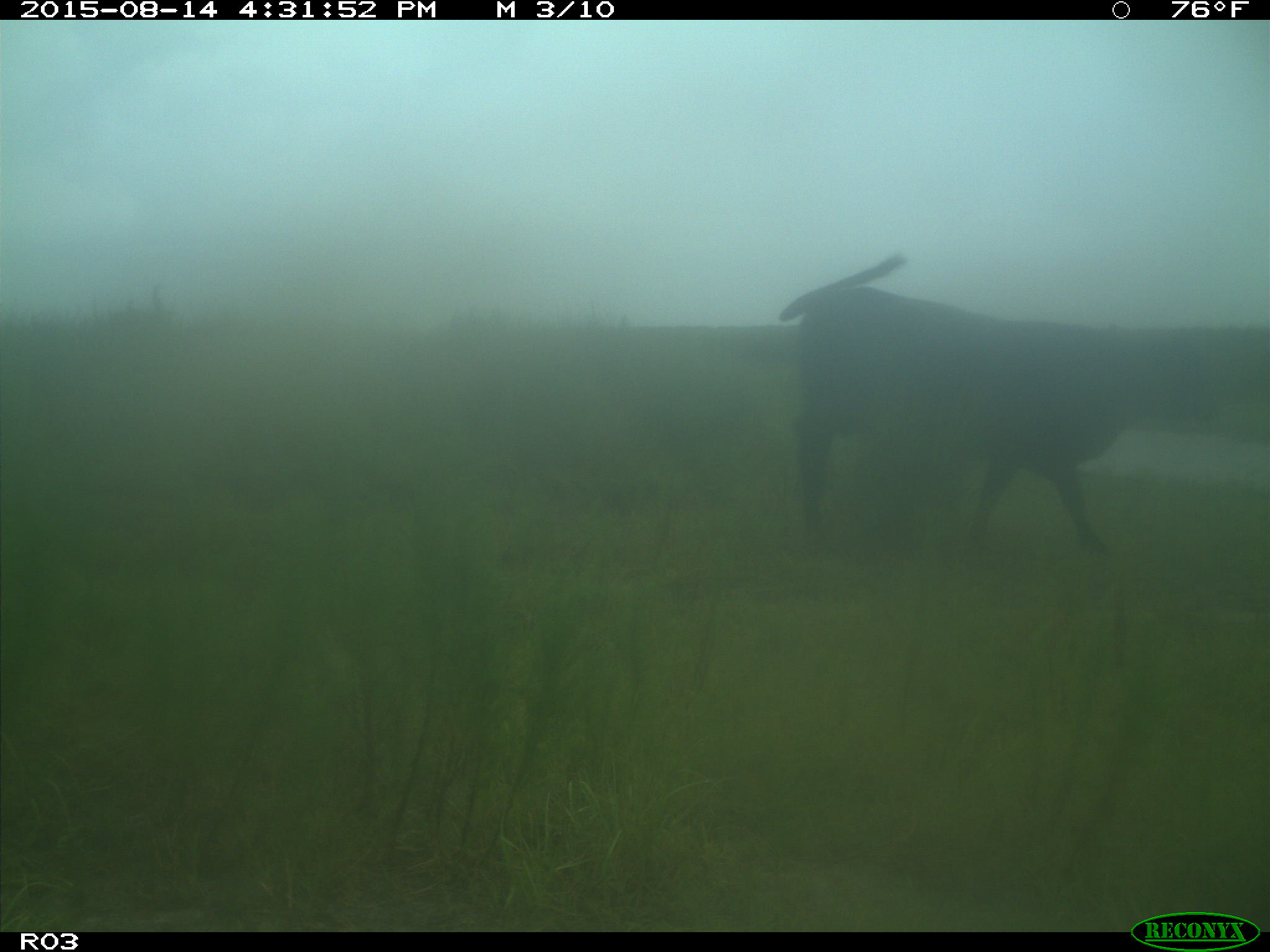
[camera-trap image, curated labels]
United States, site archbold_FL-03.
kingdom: Animalia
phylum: Chordata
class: Mammalia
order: Artiodactyla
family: Bovidae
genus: Bos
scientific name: Bos taurus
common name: domestic cow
Bos taurus (domestic cow).